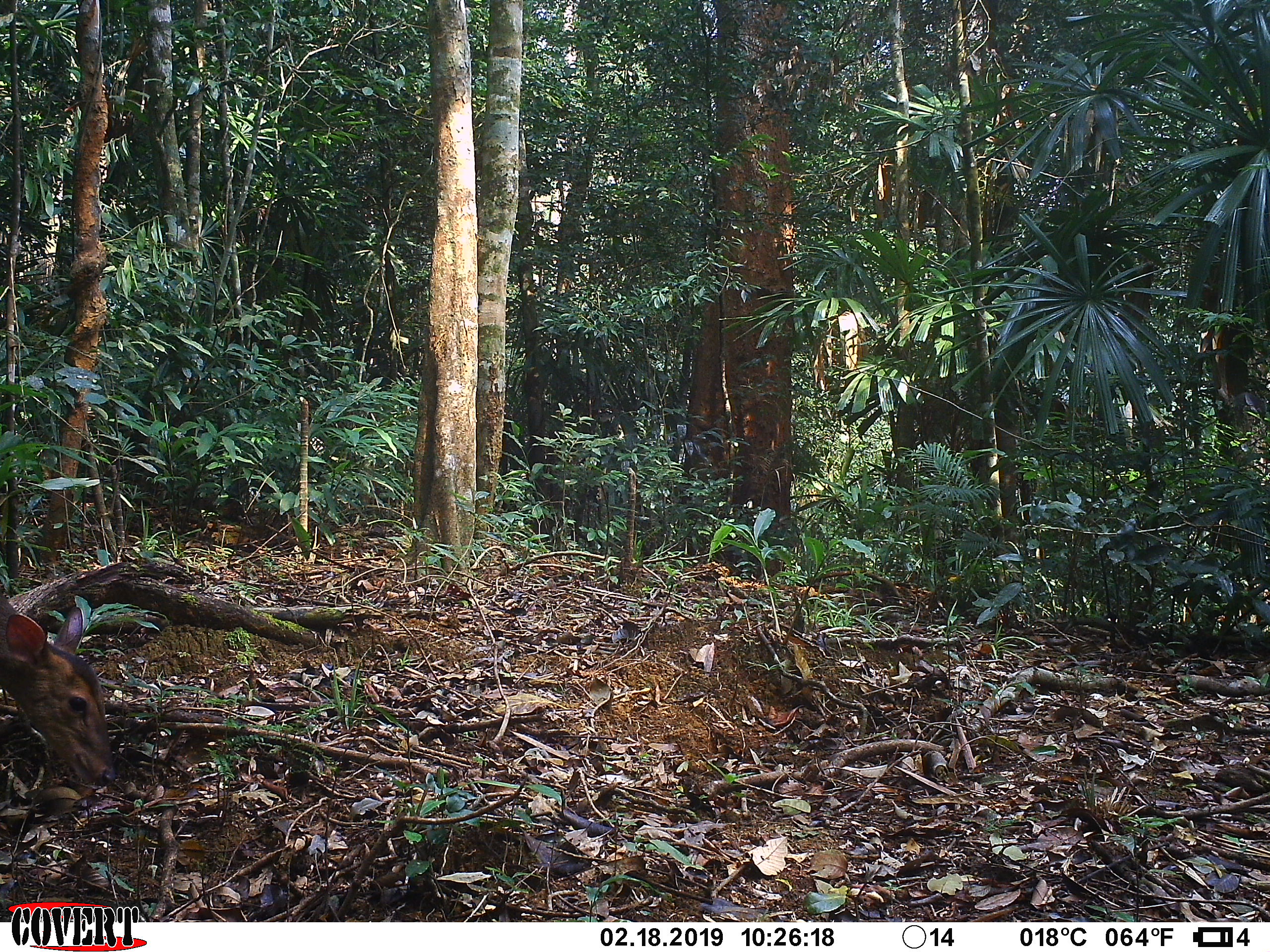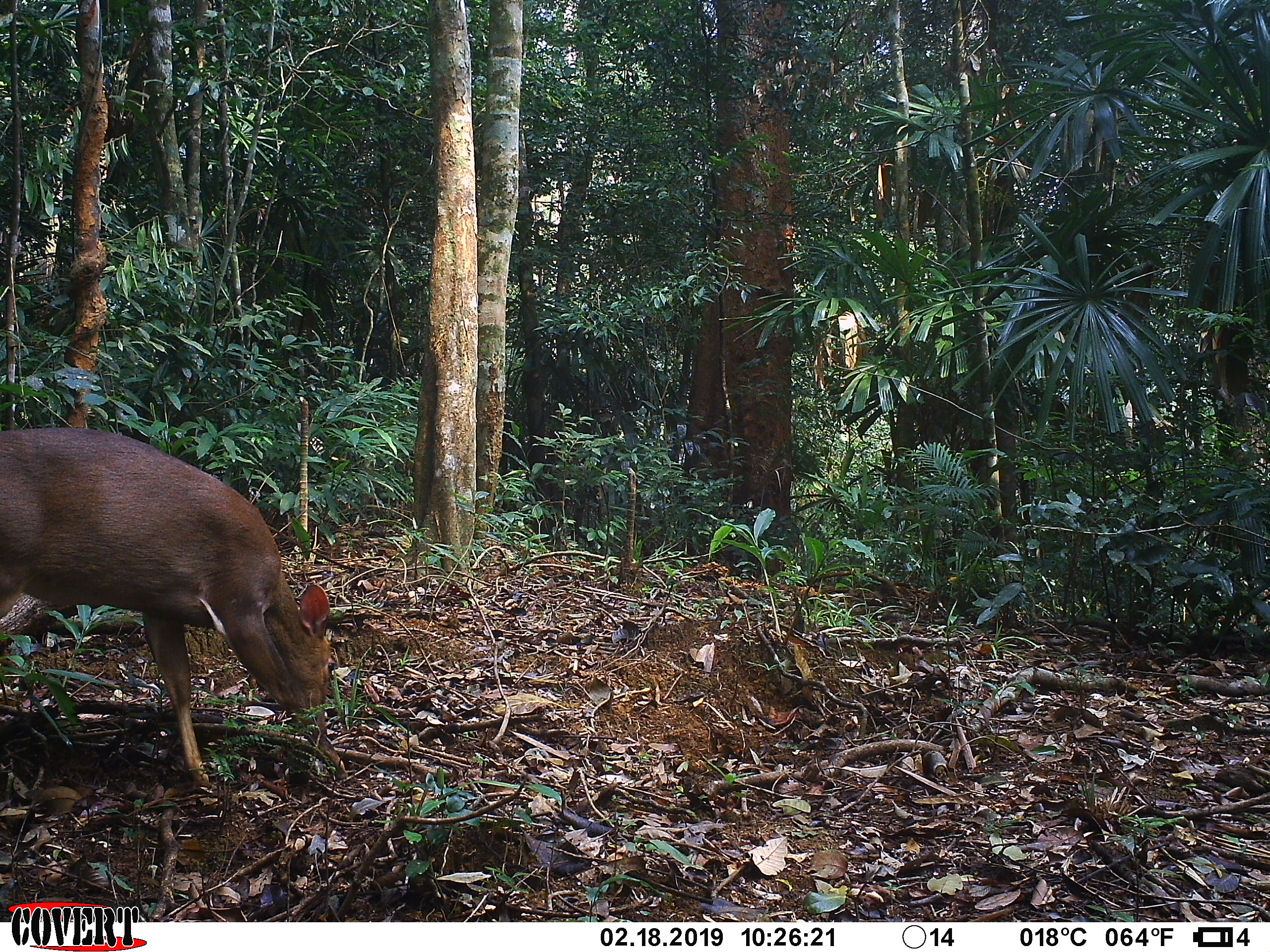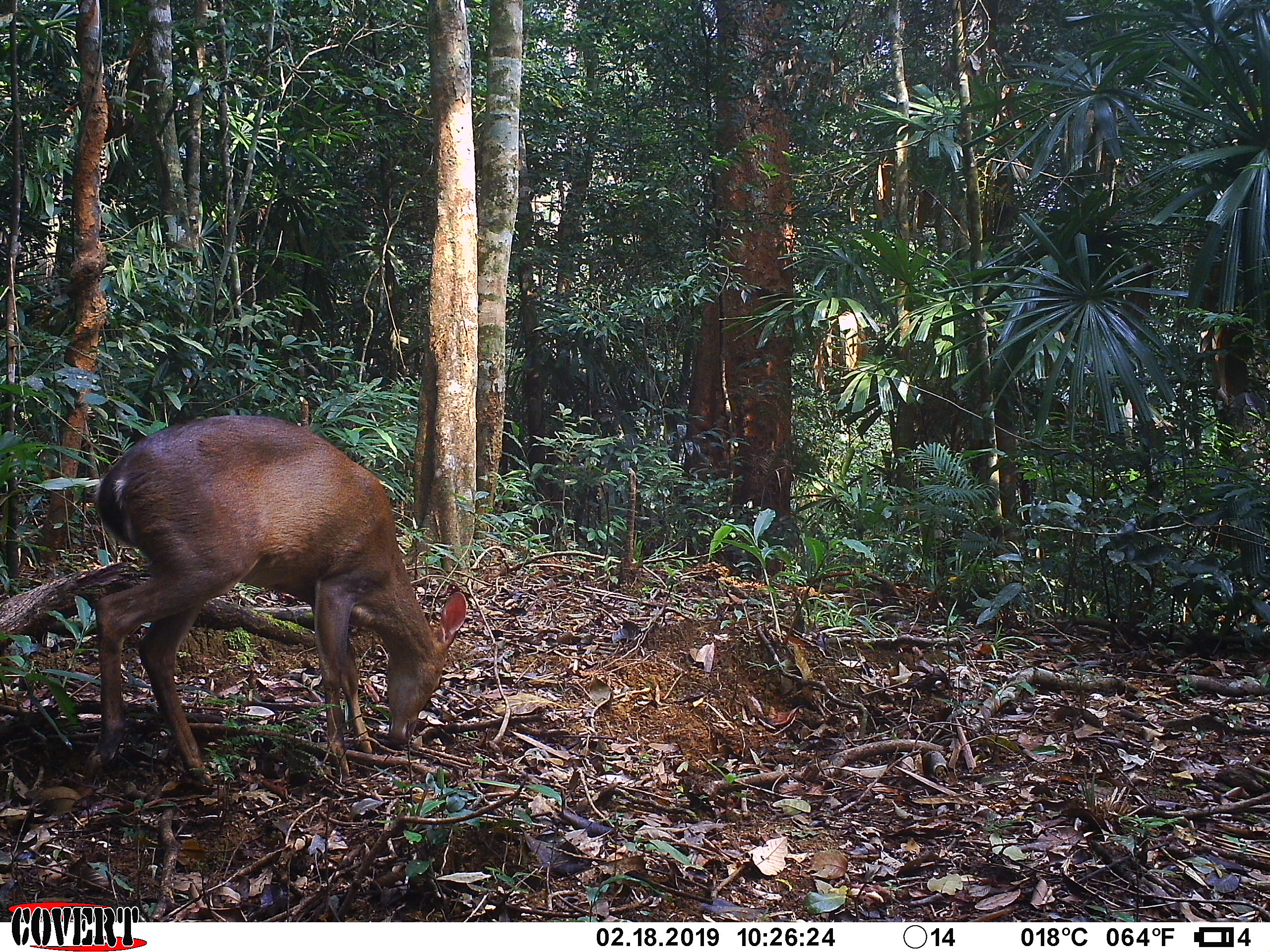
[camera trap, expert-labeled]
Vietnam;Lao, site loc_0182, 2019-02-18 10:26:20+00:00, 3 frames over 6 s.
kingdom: Animalia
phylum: Chordata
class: Mammalia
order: Artiodactyla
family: Cervidae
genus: Muntiacus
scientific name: Muntiacus vuquangensis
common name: large-antlered muntjac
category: large antlered muntjac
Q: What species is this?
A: Large antlered muntjac (large-antlered muntjac) (Muntiacus vuquangensis).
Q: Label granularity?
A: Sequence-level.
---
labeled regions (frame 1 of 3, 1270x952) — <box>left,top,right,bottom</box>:
large antlered muntjac: <box>0,591,116,787</box>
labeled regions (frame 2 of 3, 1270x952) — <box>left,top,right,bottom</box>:
large antlered muntjac: <box>1,429,348,785</box>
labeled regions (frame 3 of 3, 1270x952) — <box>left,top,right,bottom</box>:
large antlered muntjac: <box>83,414,467,785</box>